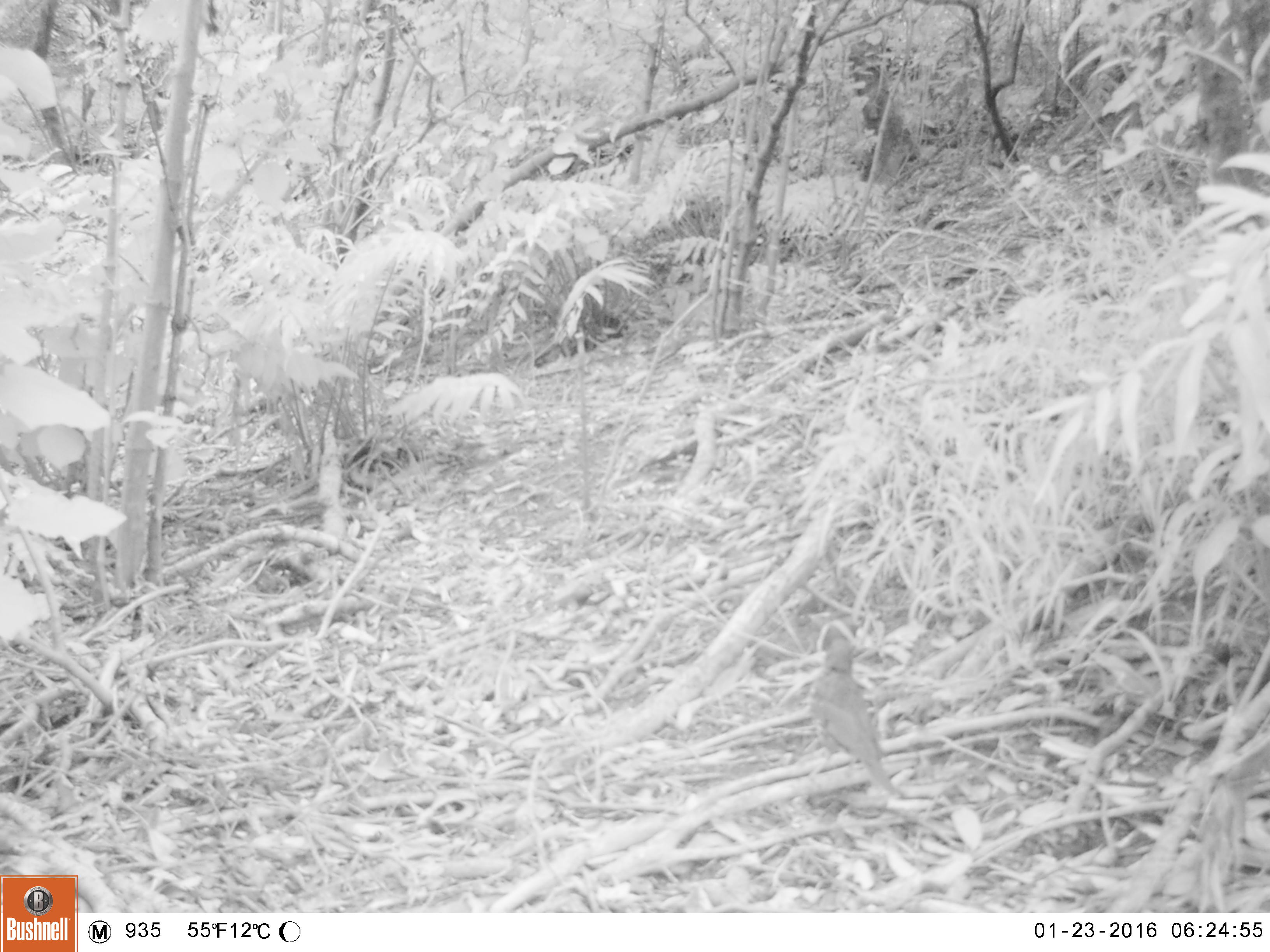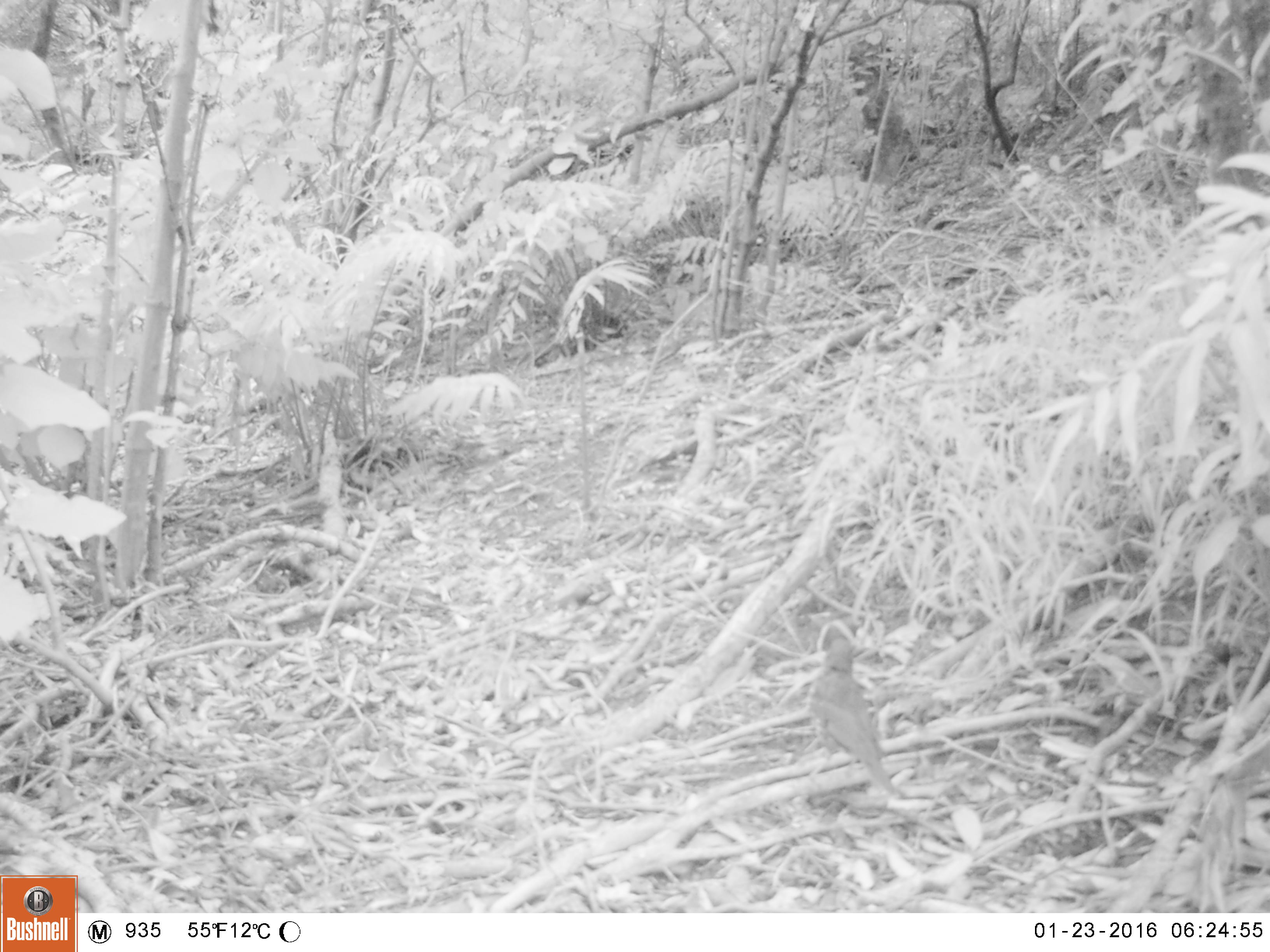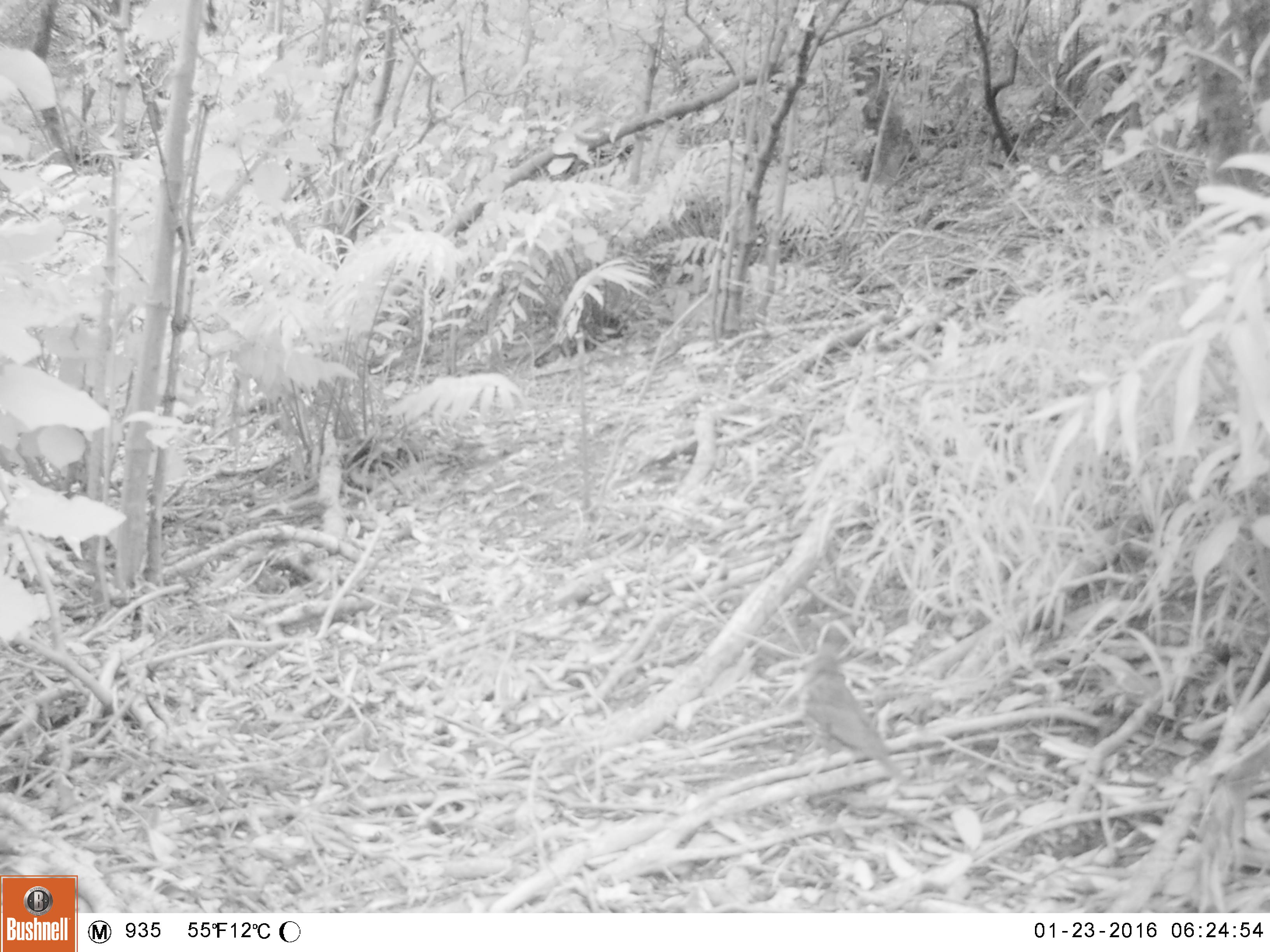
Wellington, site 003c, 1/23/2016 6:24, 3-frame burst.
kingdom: Animalia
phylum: Chordata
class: Aves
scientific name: Aves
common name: bird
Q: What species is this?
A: Bird (Aves).